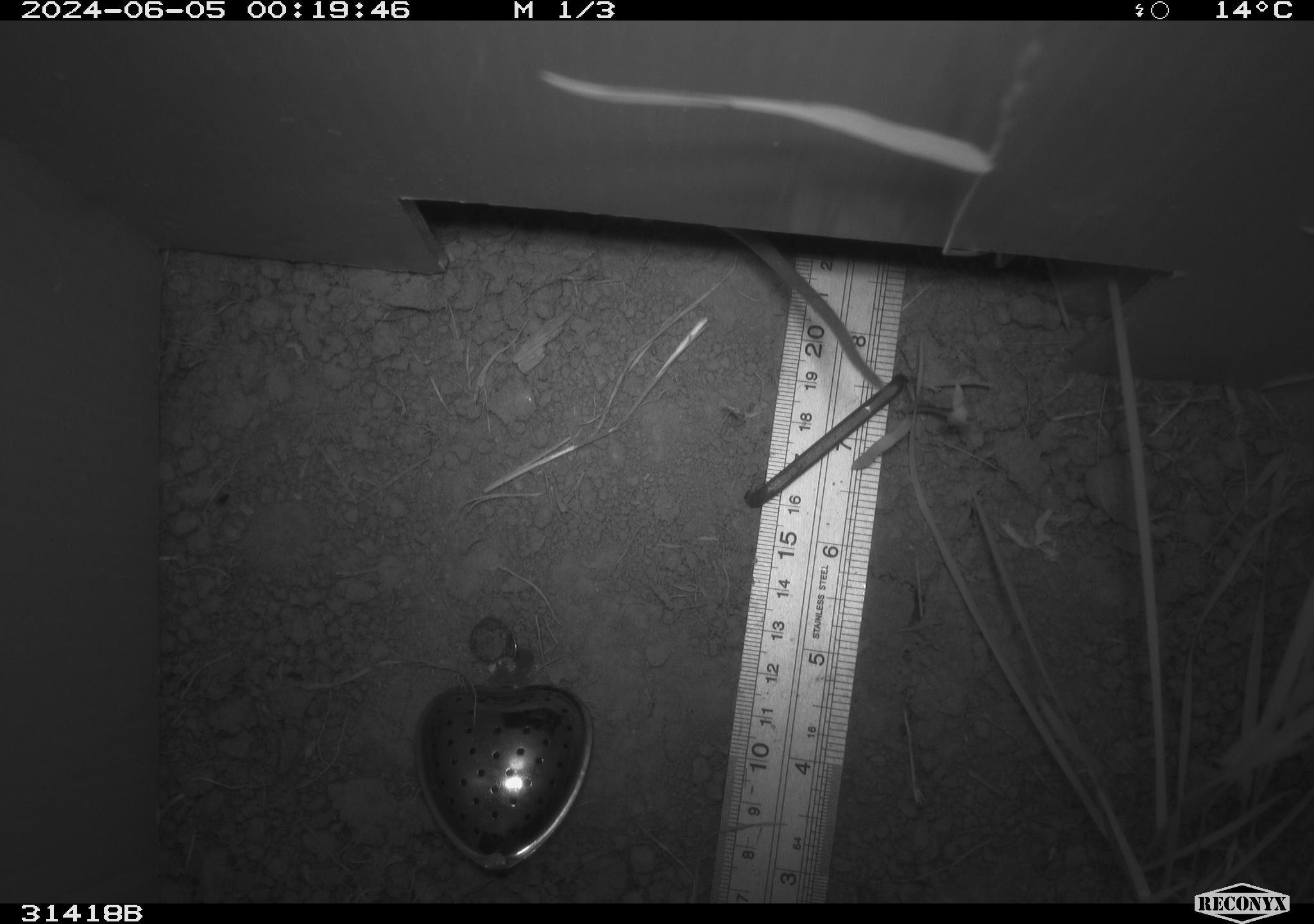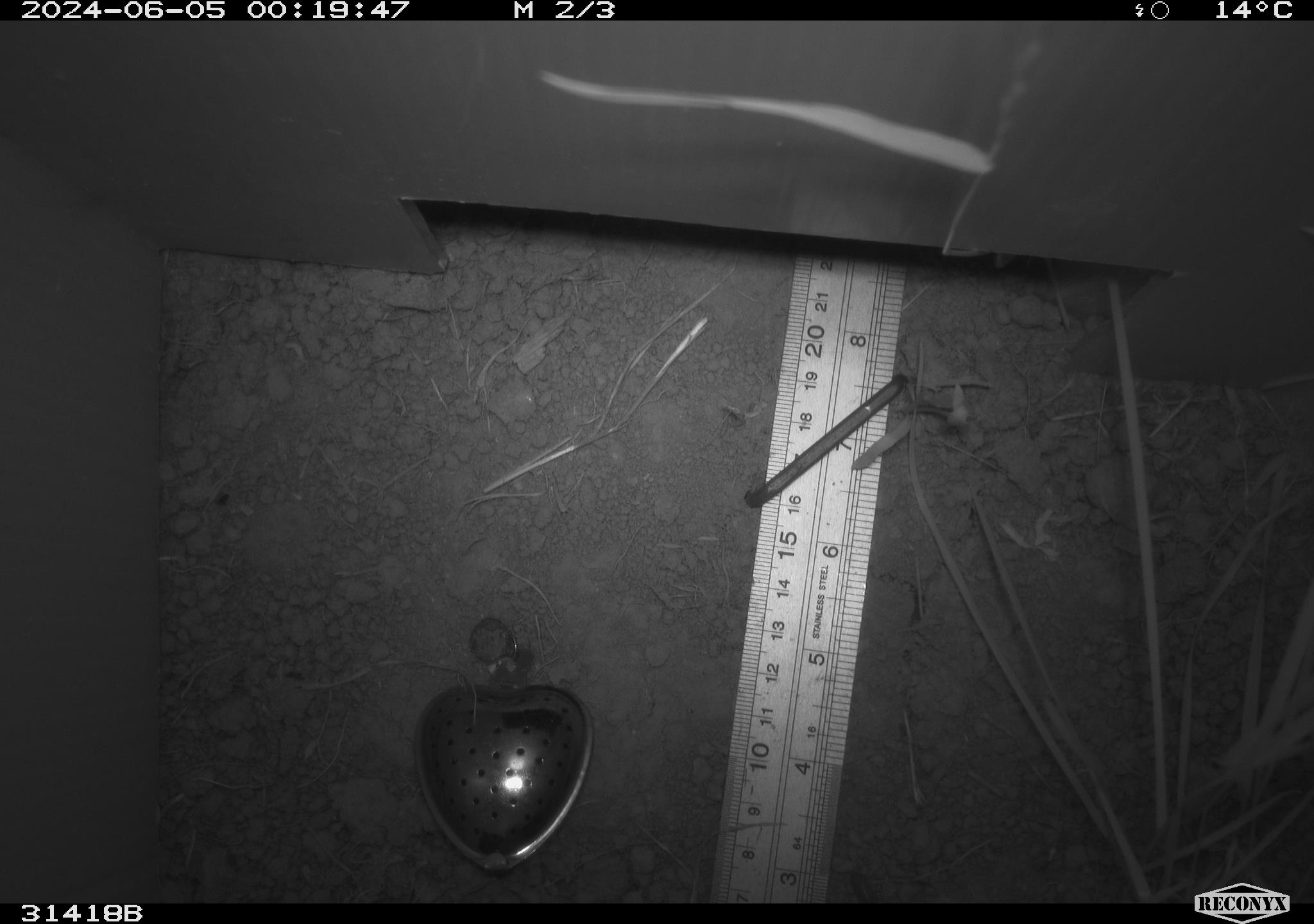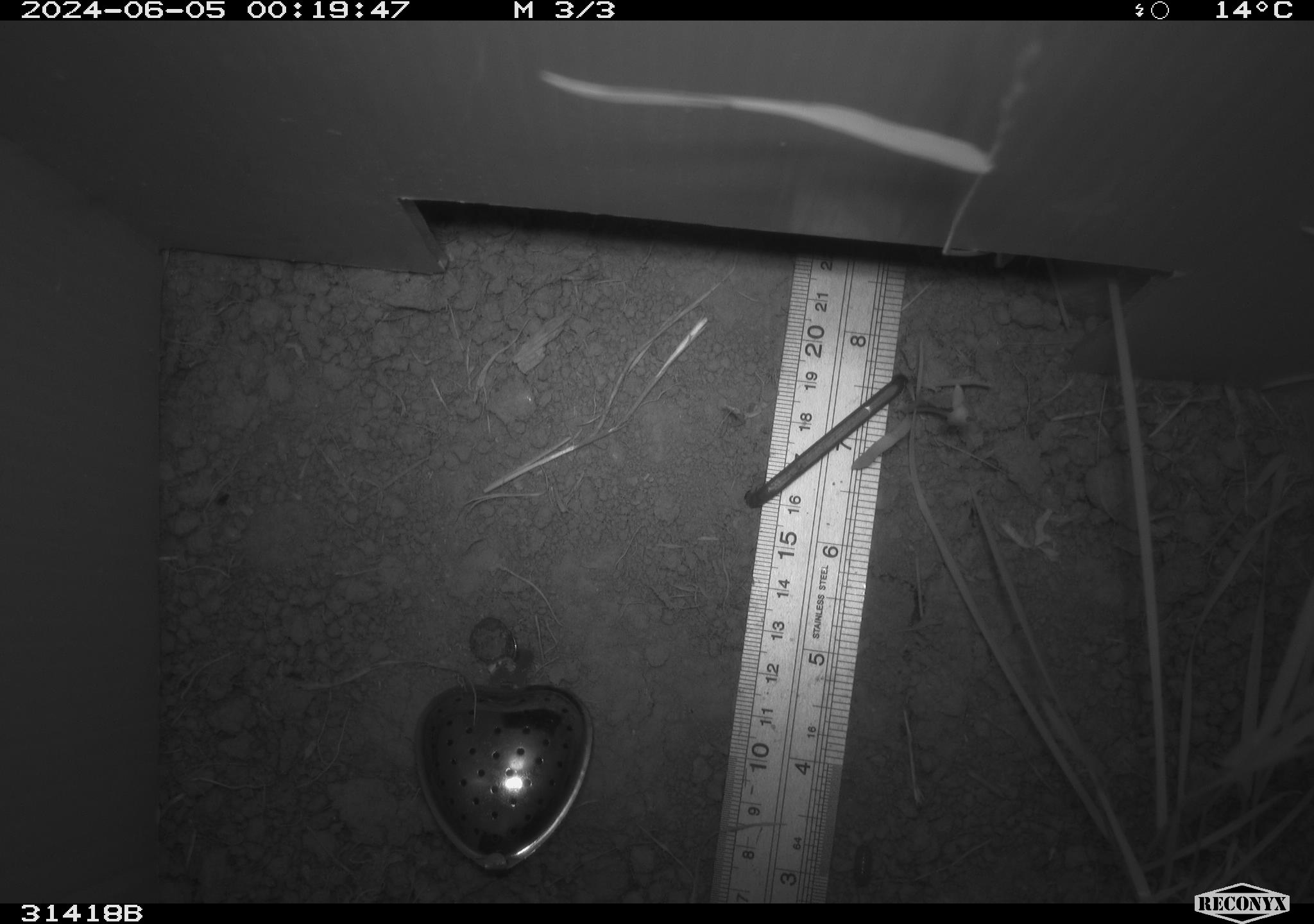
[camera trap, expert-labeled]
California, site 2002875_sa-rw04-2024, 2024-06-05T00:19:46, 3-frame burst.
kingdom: Animalia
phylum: Chordata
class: Mammalia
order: Rodentia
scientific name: Rodentia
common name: rodent